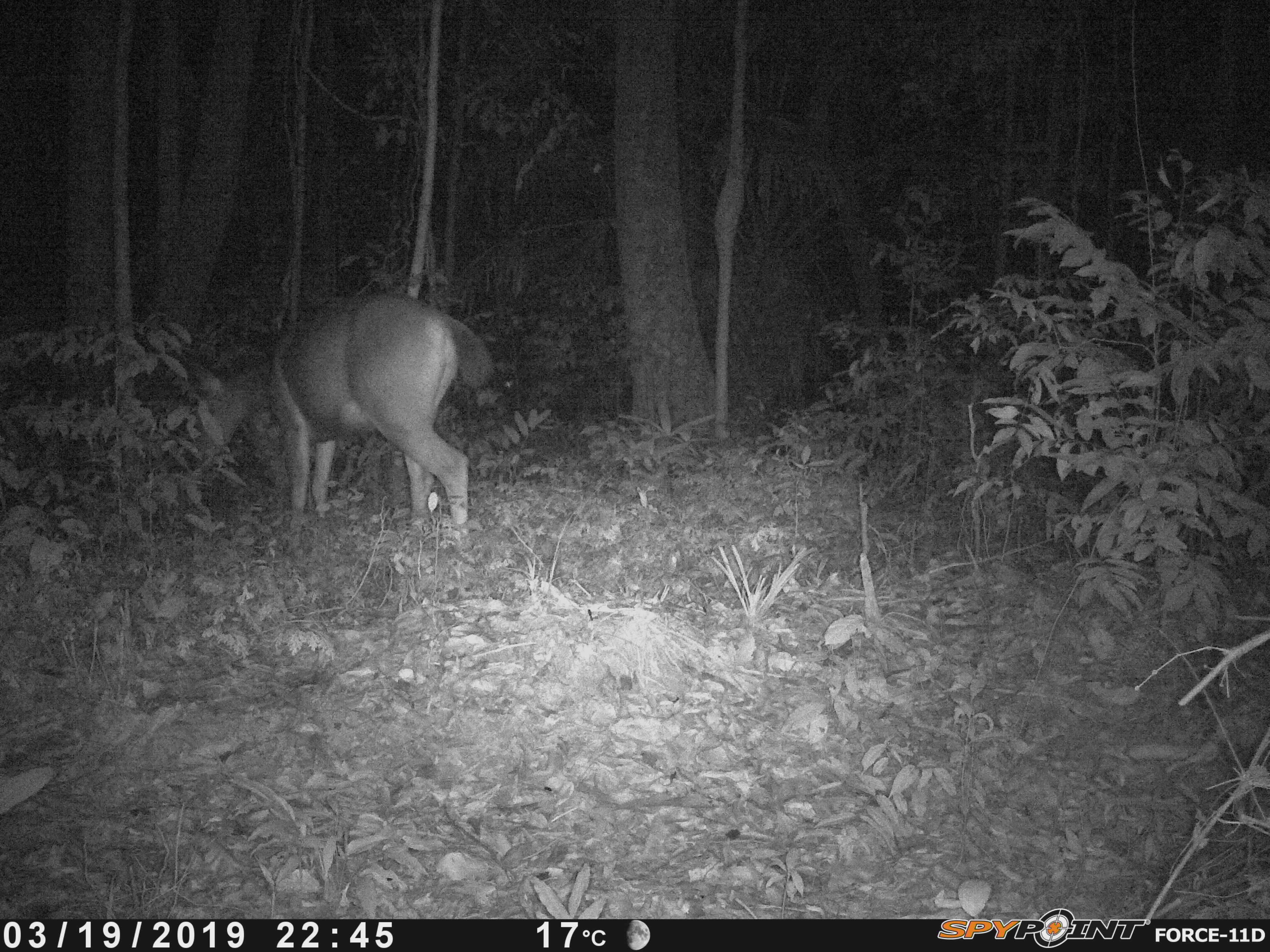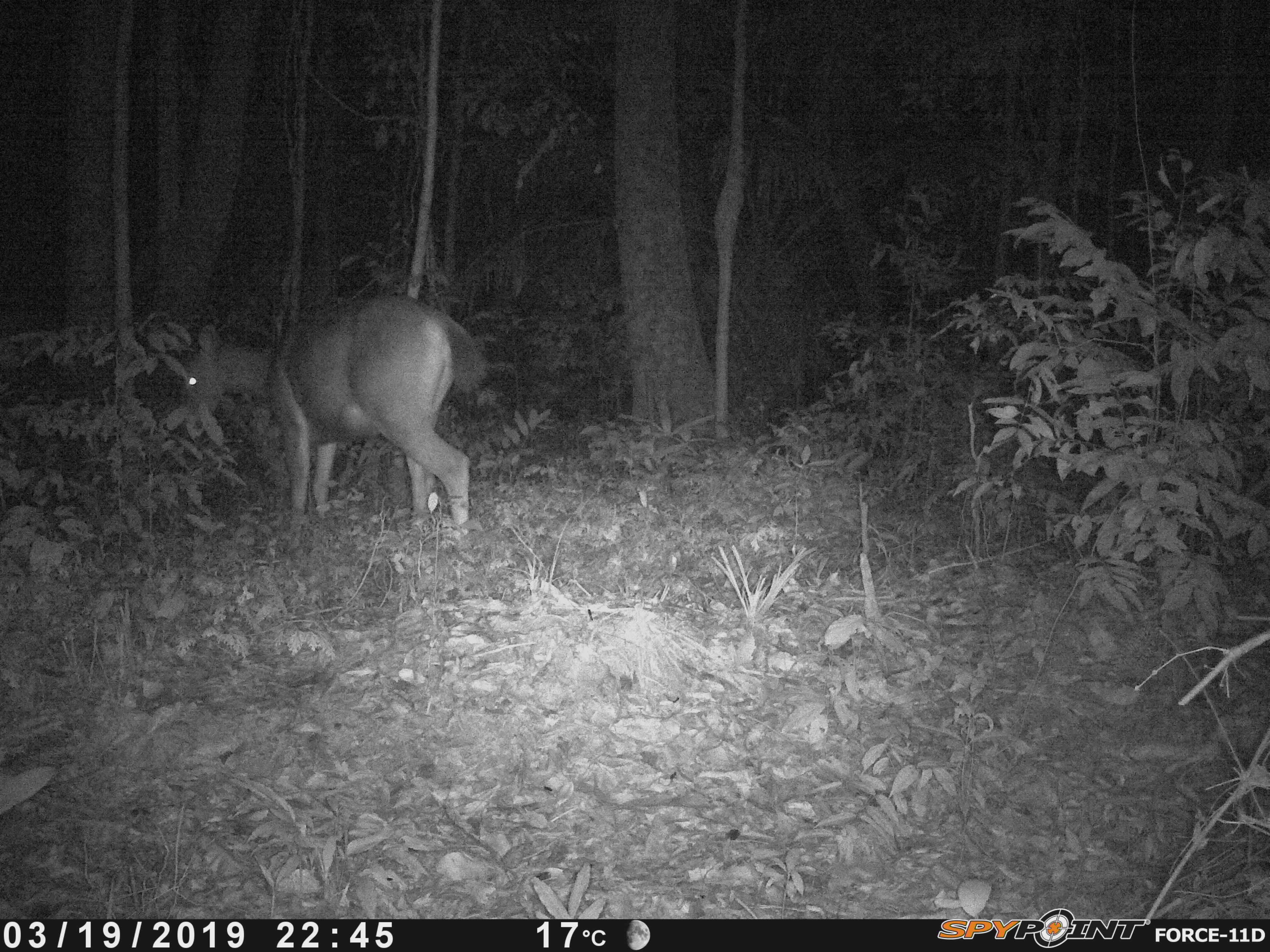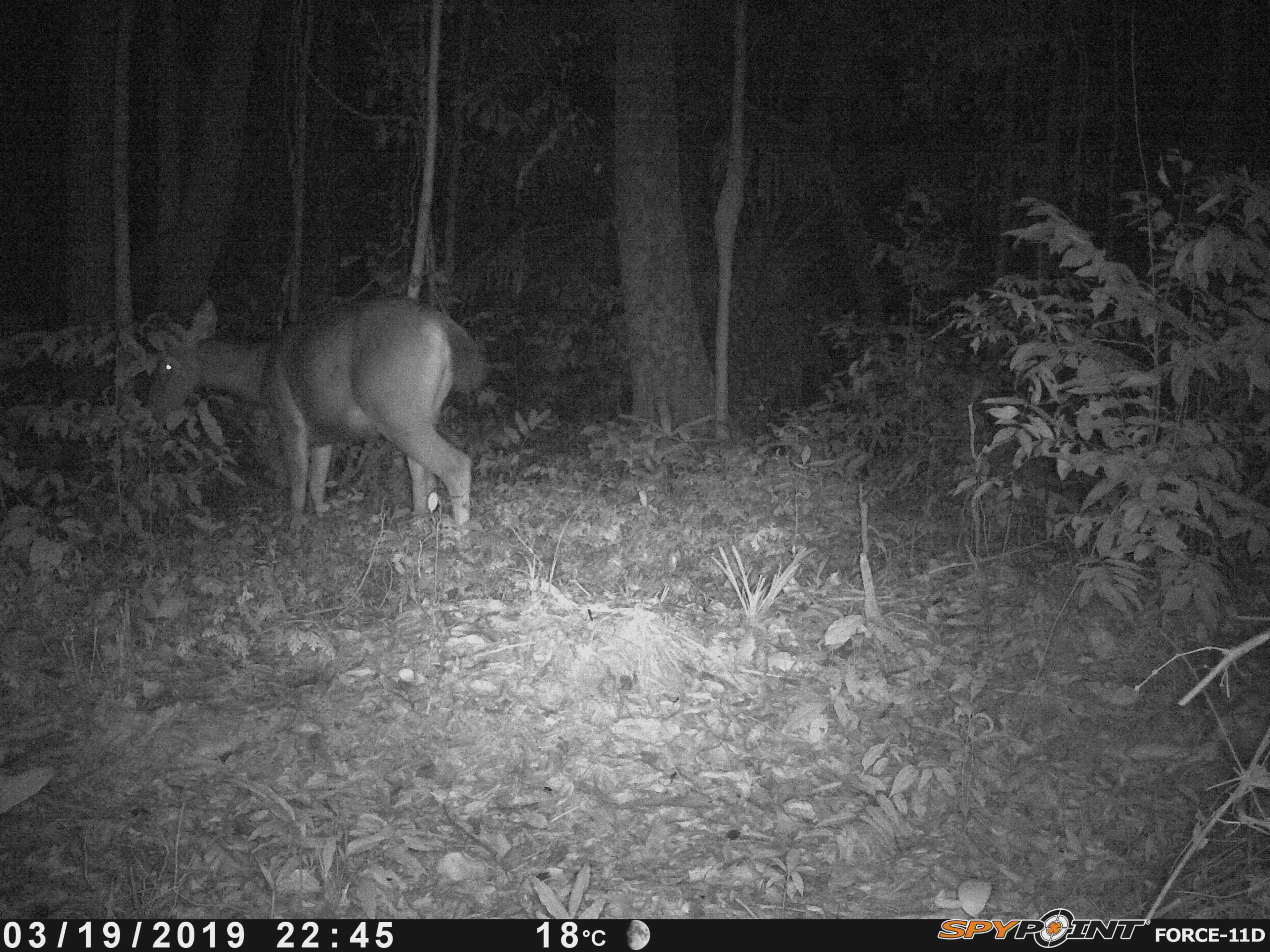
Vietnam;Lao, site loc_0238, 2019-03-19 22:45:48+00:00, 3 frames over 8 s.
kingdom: Animalia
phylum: Chordata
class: Mammalia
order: Artiodactyla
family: Cervidae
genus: Rusa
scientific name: Rusa unicolor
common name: sambar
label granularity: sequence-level